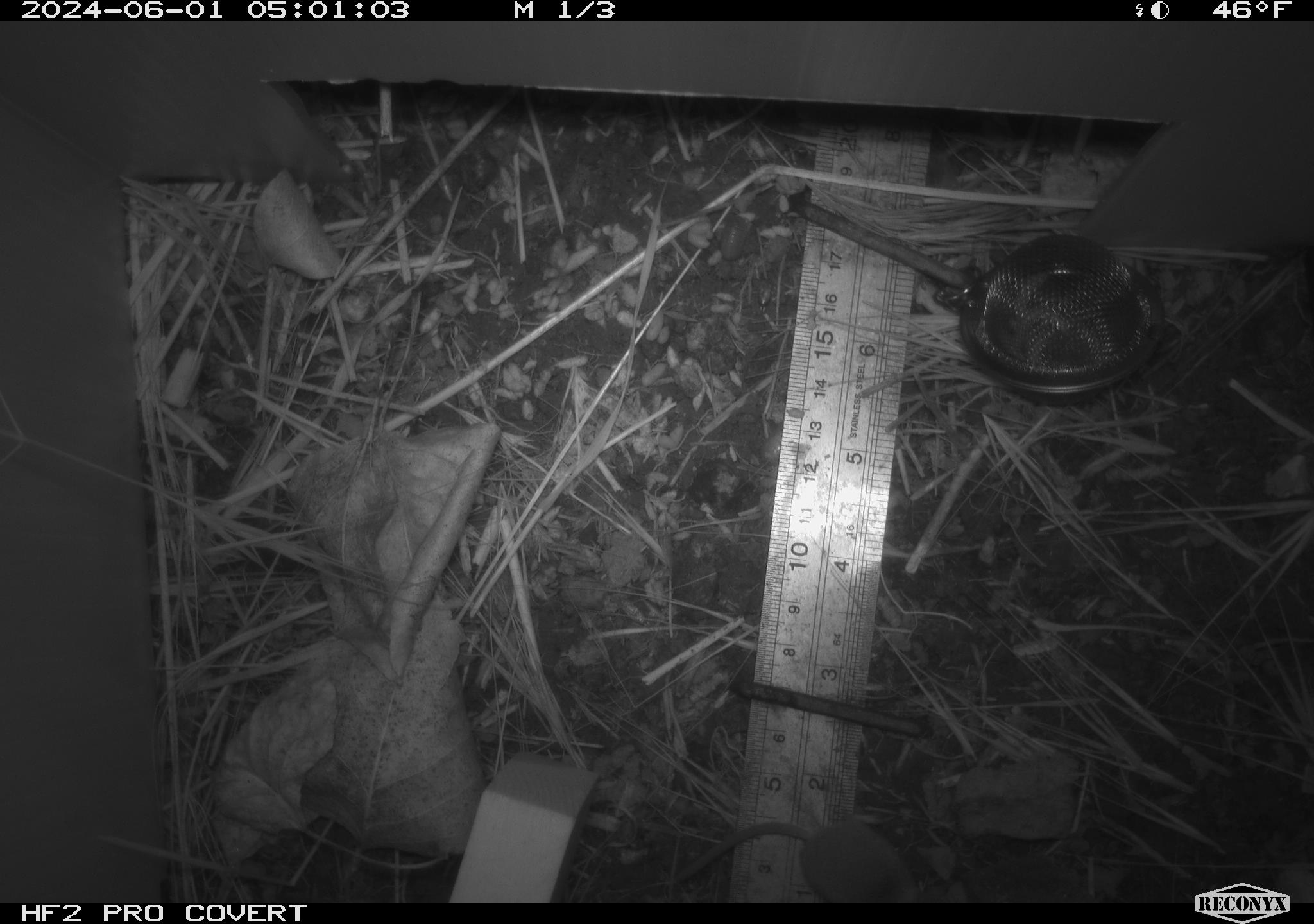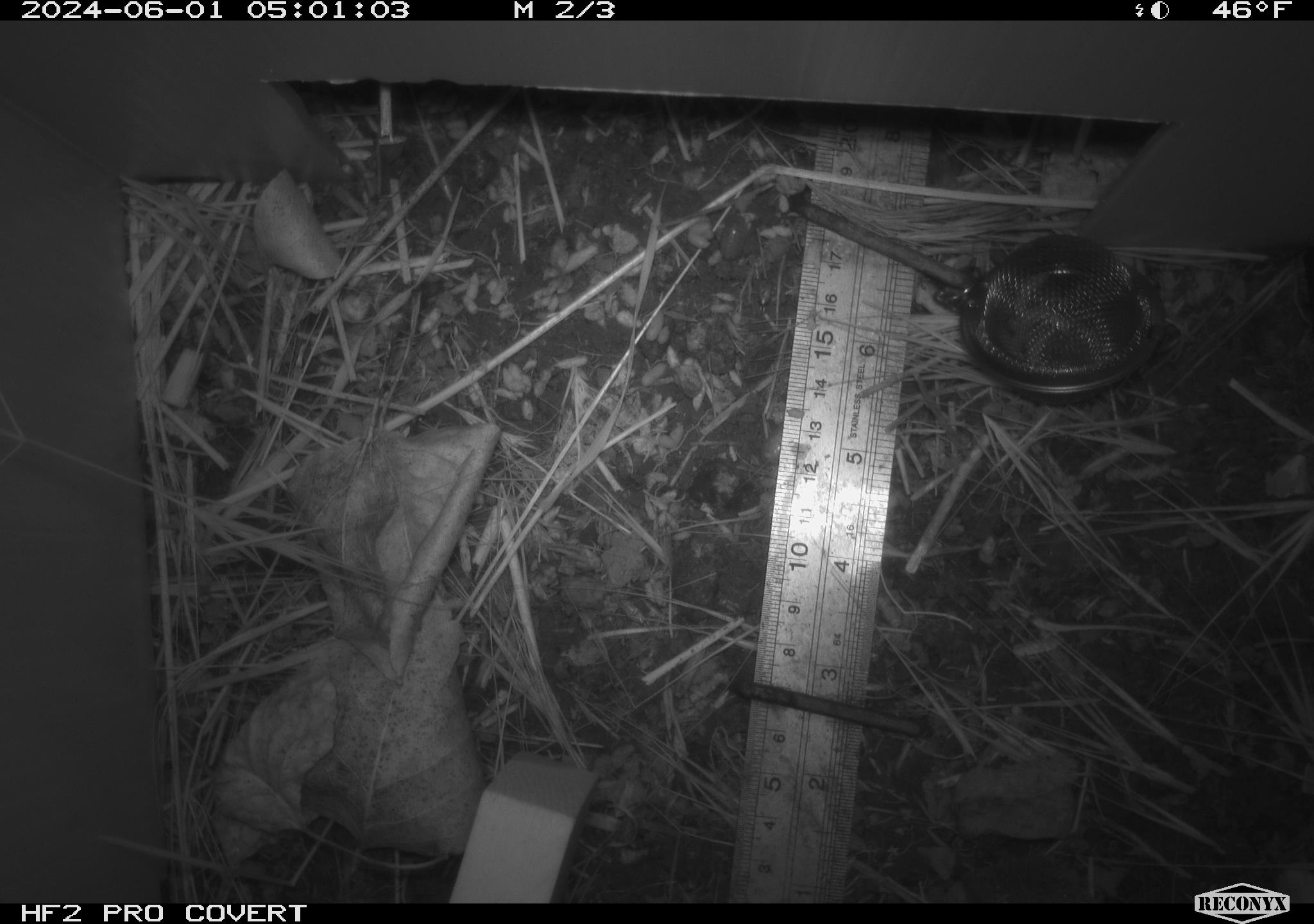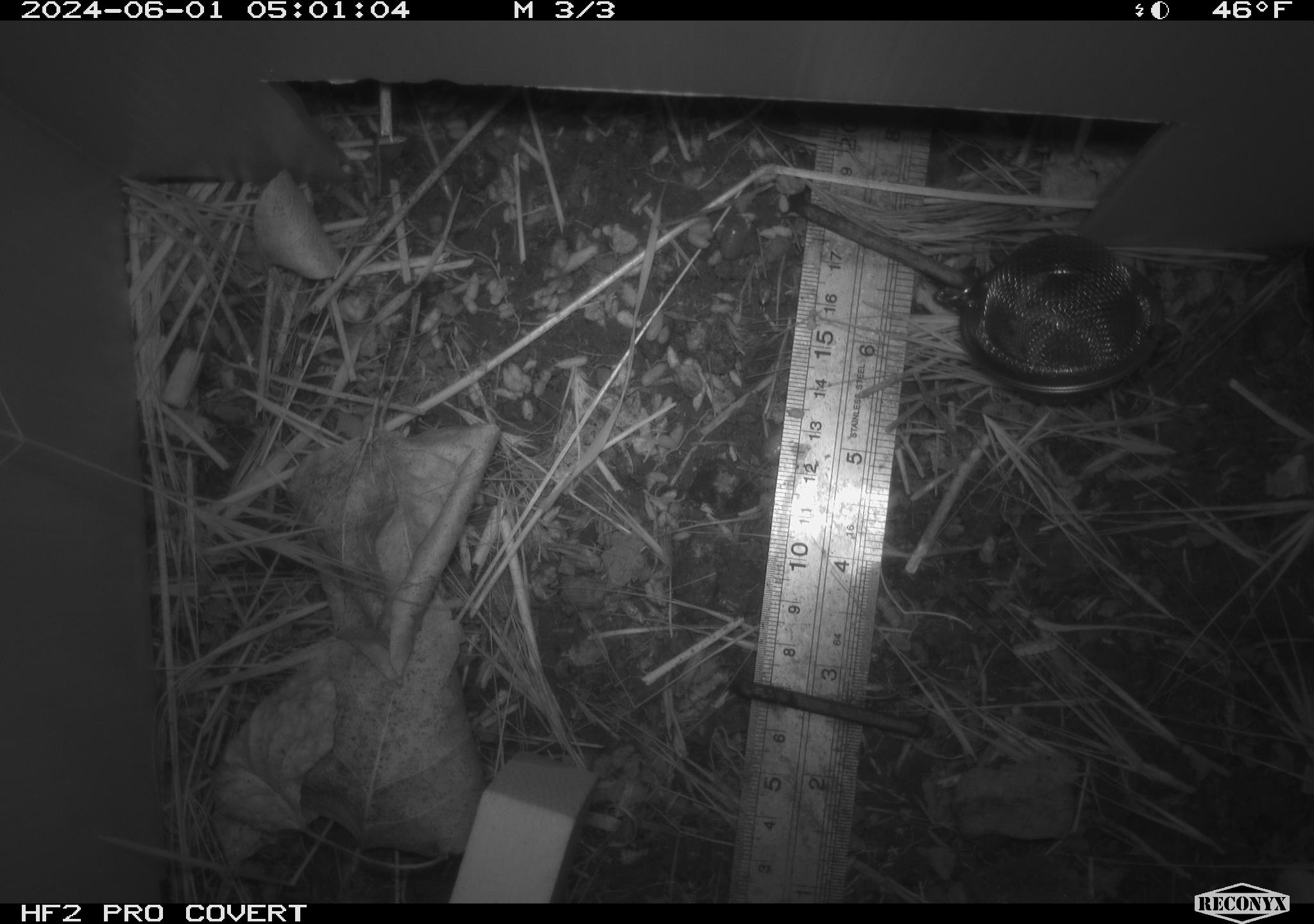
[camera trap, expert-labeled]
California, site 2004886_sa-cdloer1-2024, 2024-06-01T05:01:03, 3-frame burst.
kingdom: Animalia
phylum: Chordata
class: Mammalia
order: Eulipotyphla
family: Soricidae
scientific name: Soricidae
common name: shrews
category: soricidae family